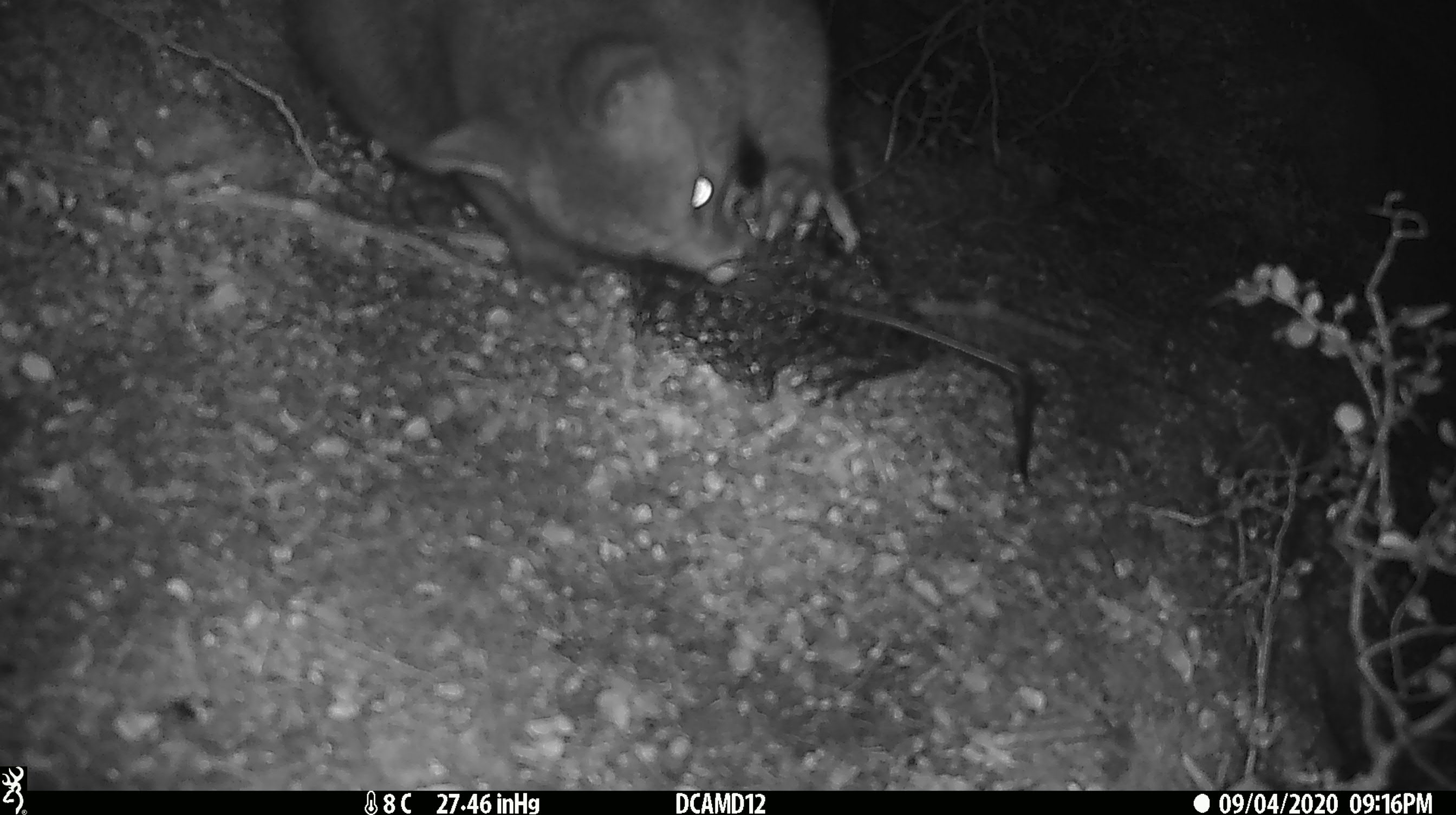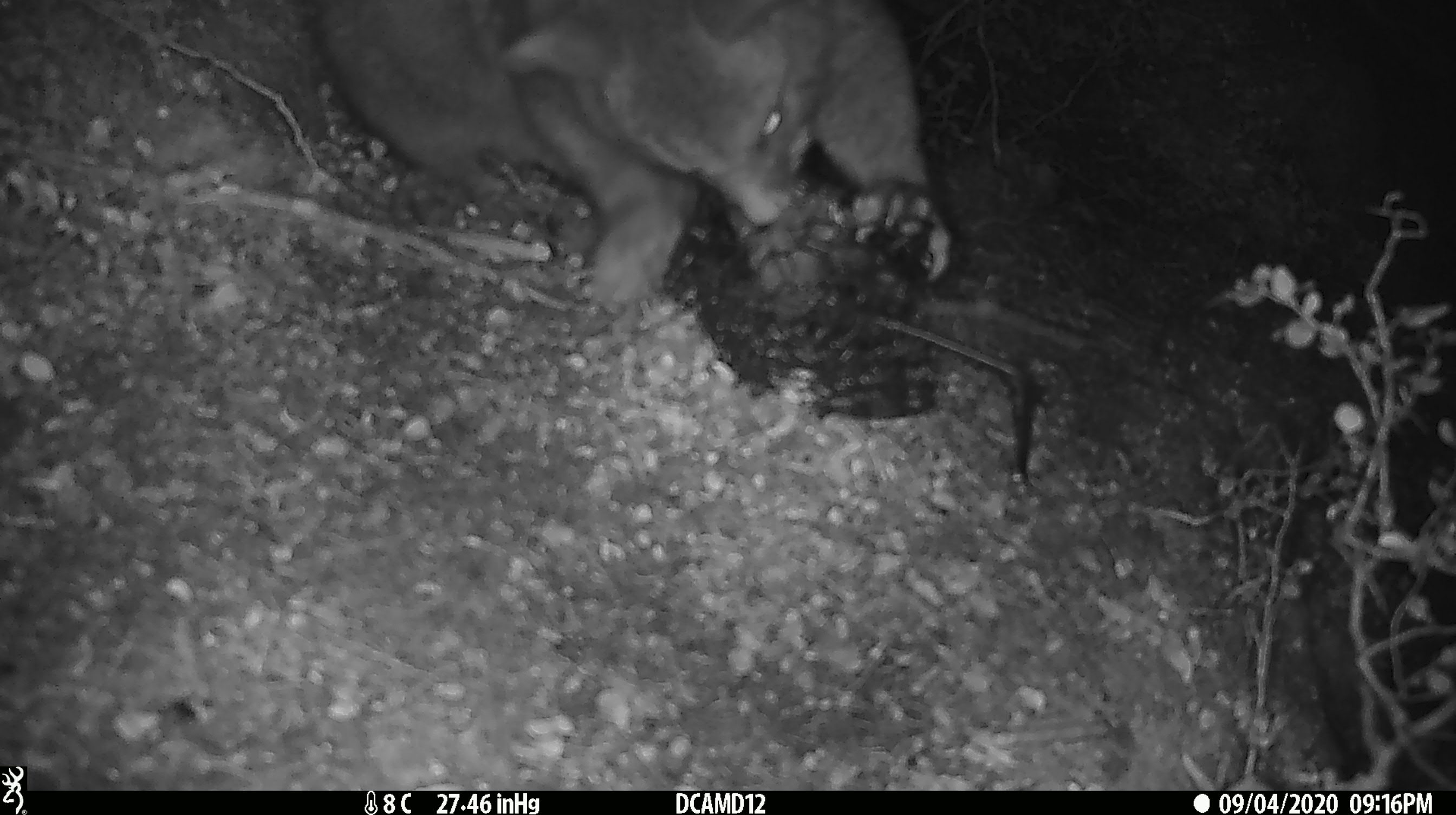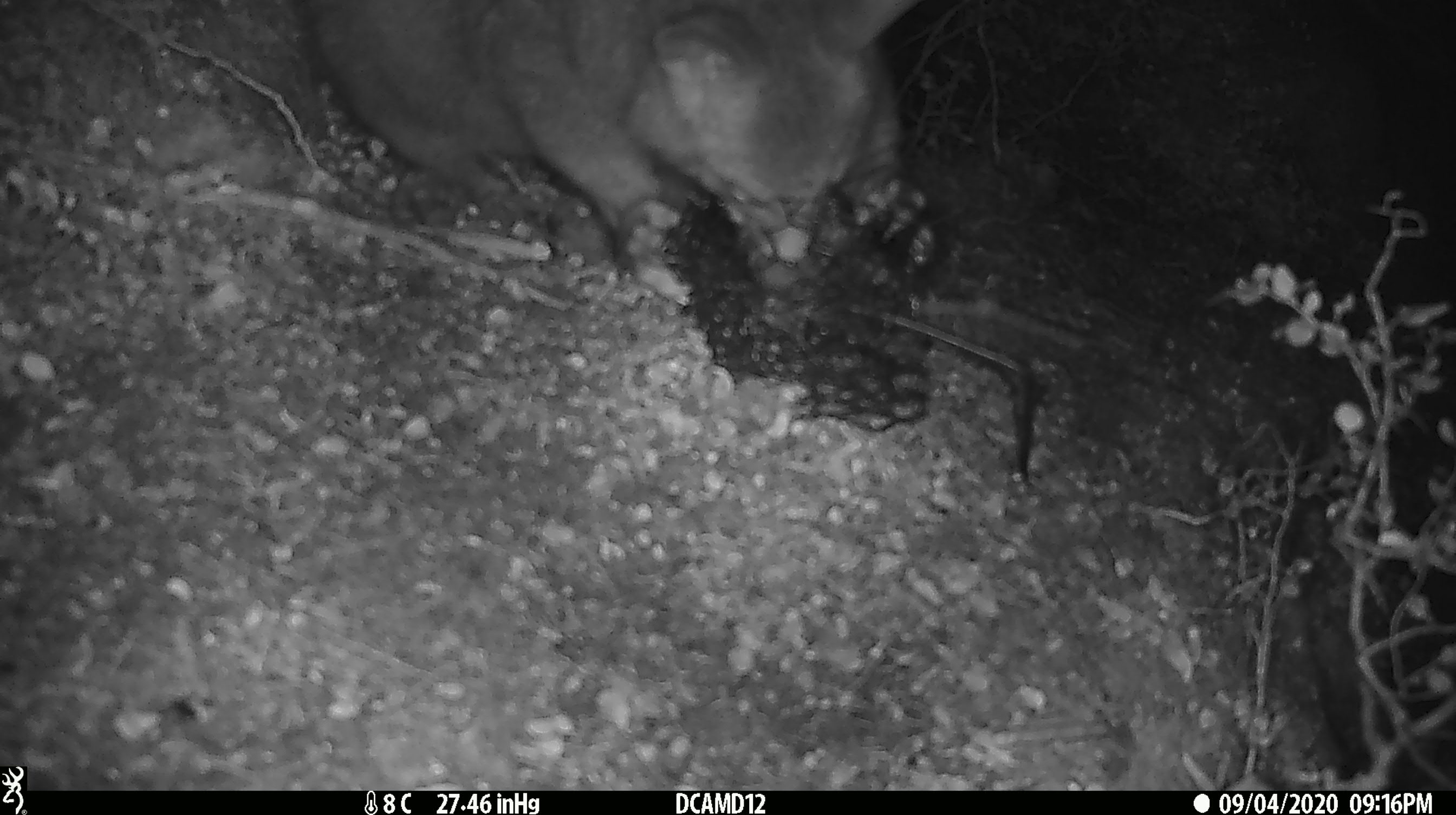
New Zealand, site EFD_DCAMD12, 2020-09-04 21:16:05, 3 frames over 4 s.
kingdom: Animalia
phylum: Chordata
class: Mammalia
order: Diprotodontia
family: Phalangeridae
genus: Trichosurus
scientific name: Trichosurus vulpecula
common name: common brushtail possum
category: possum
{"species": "possum (common brushtail possum) (Trichosurus vulpecula)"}